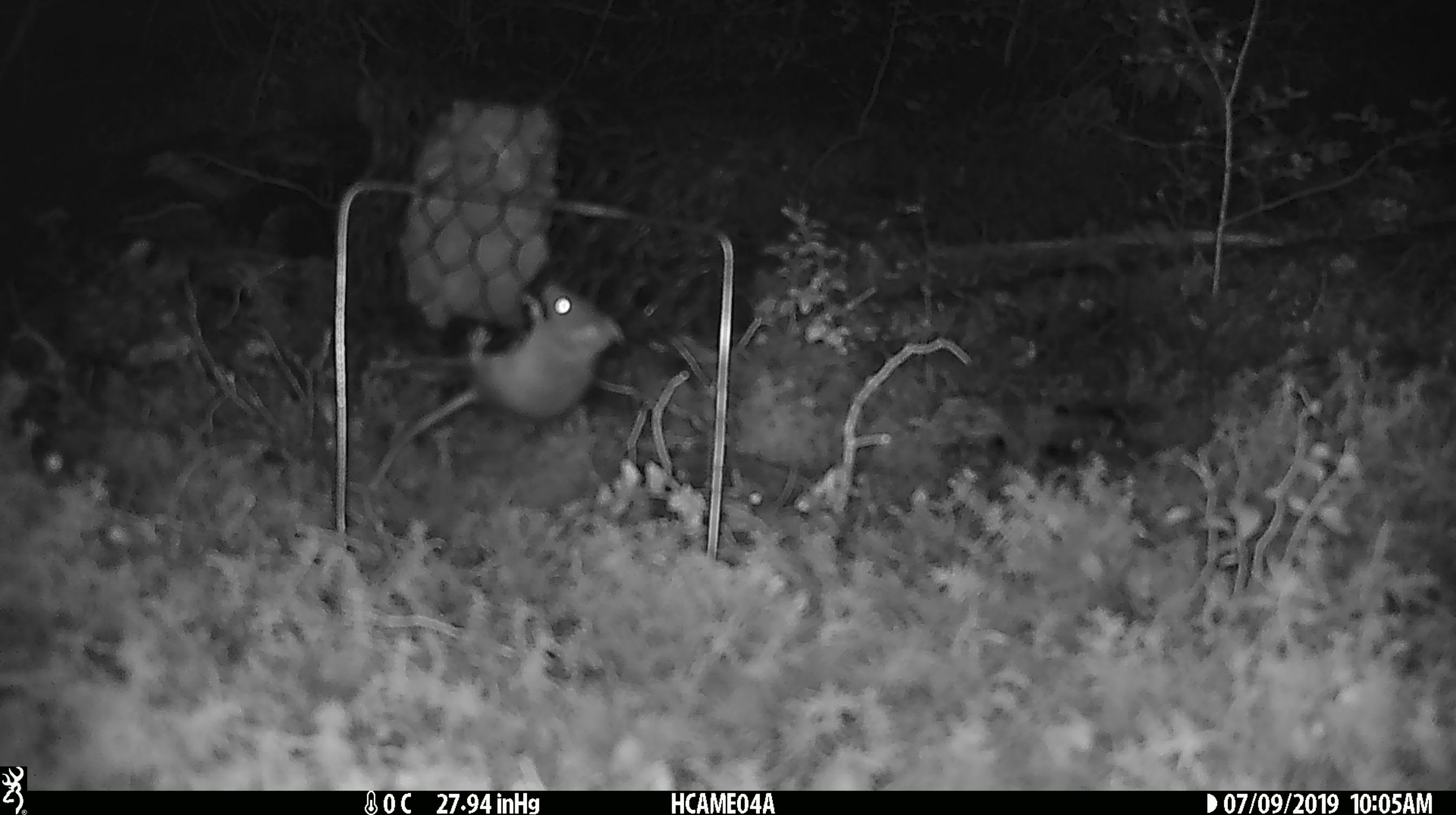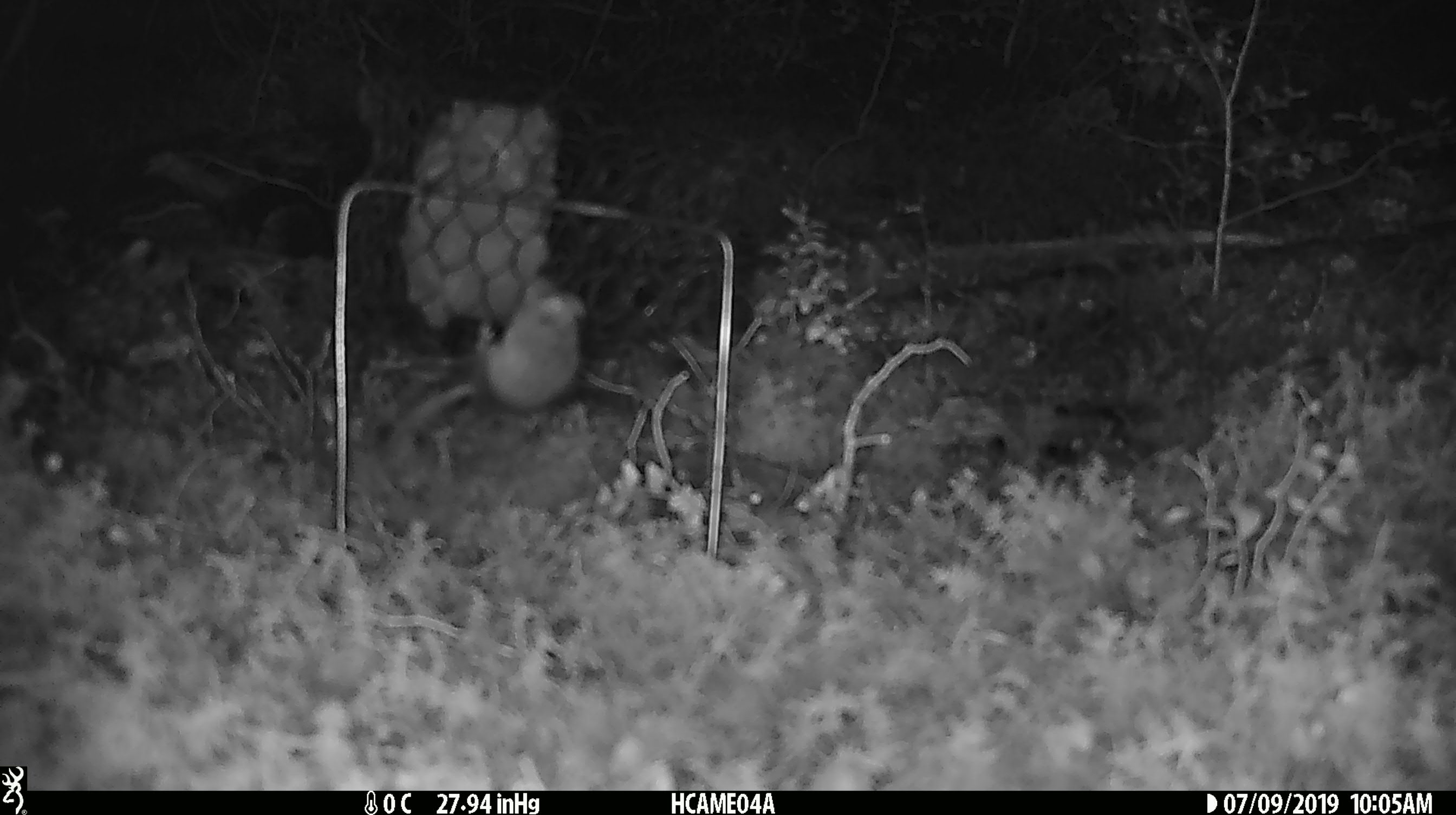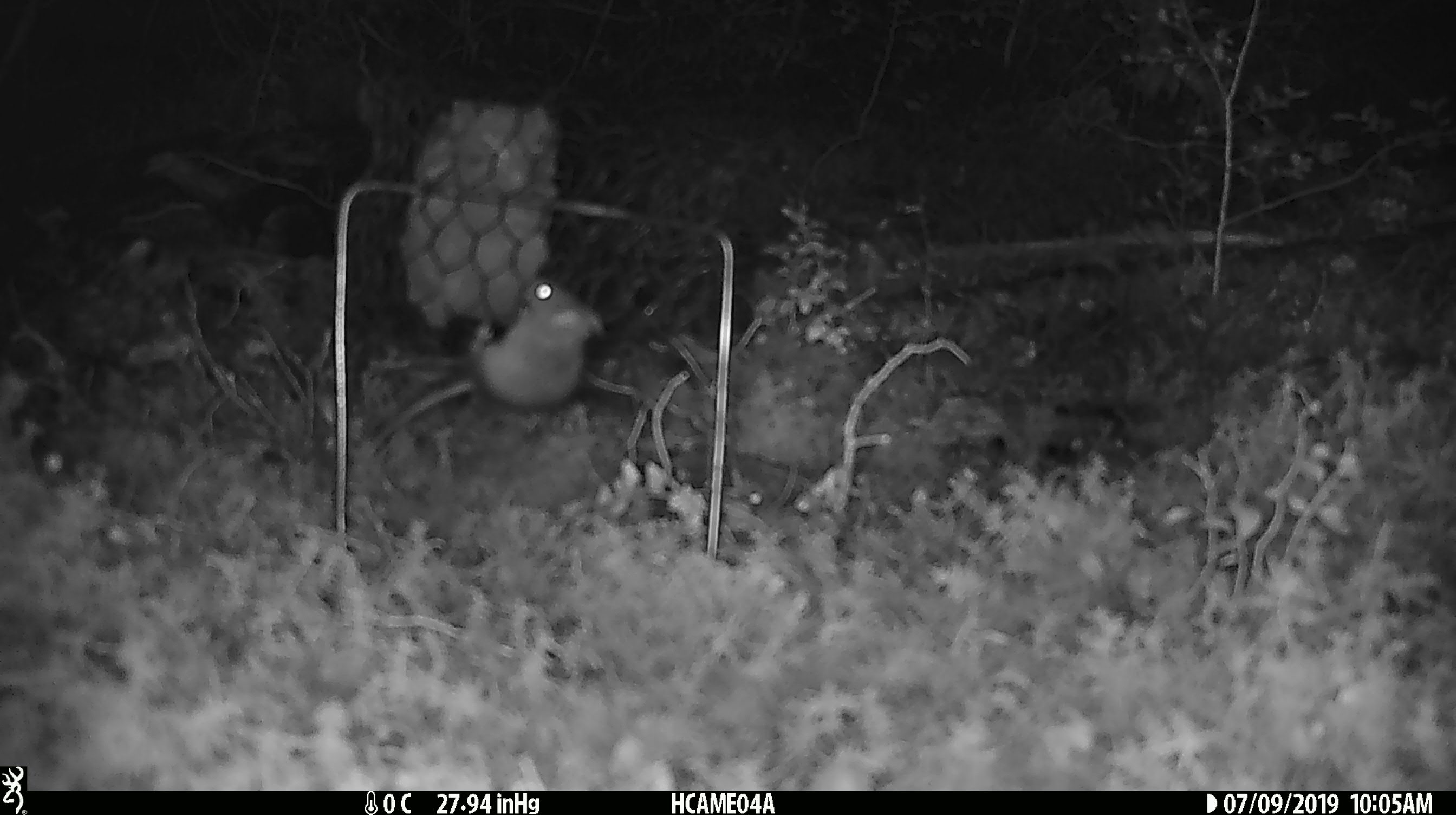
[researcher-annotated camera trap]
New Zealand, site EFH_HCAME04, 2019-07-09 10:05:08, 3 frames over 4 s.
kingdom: Animalia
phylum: Chordata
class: Mammalia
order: Rodentia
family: Muridae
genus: Mus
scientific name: Mus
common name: mouse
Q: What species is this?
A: Mouse (Mus).